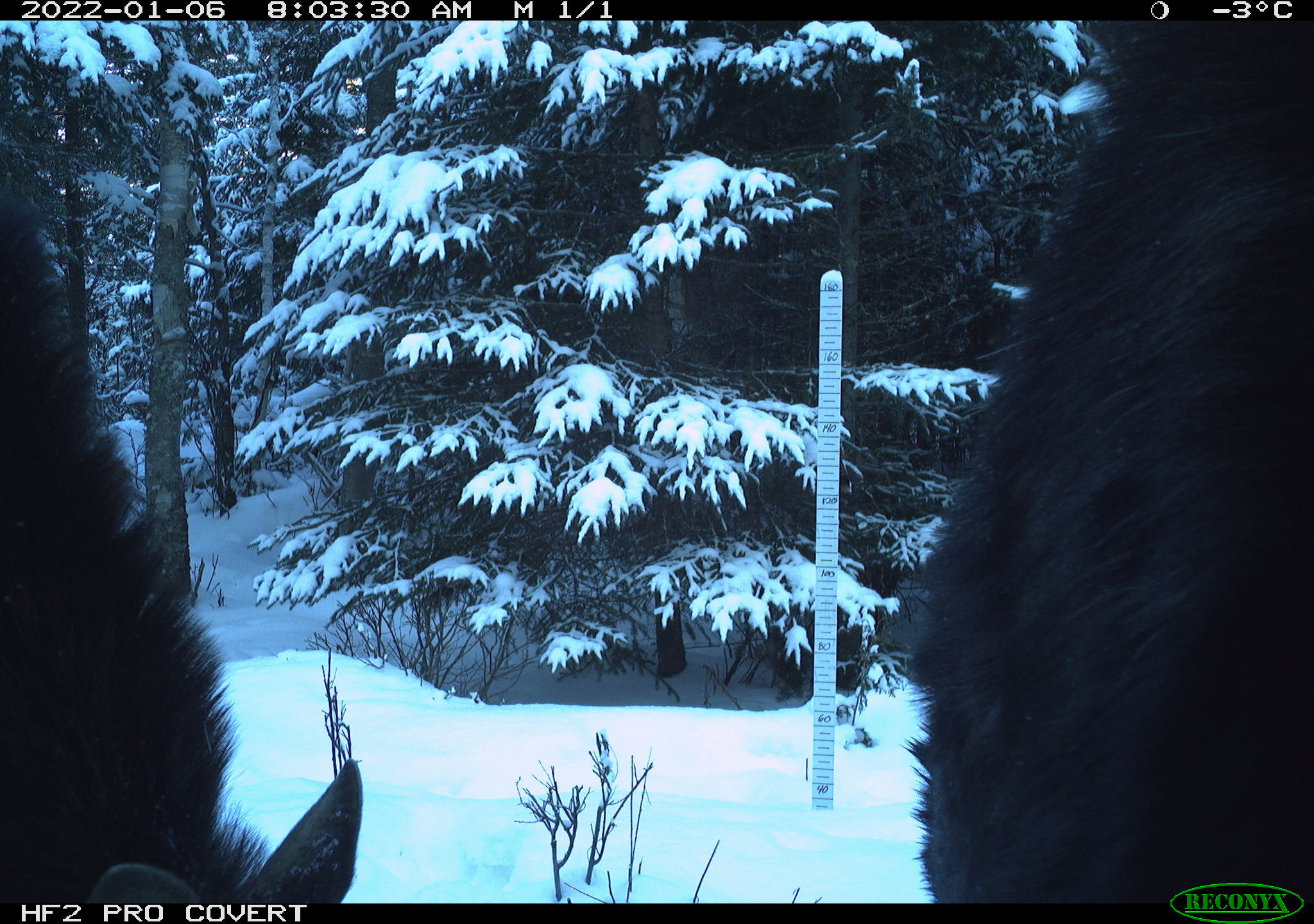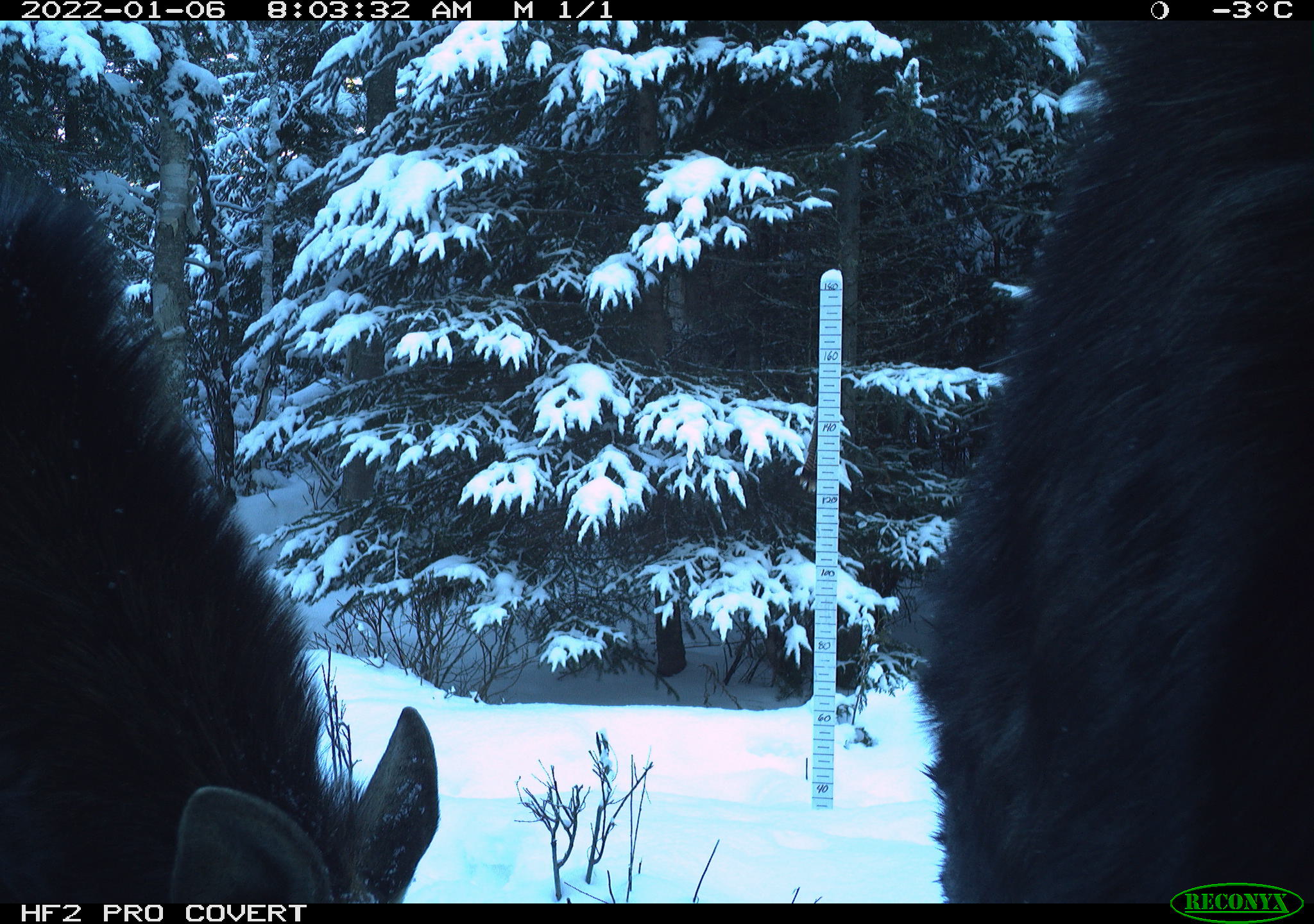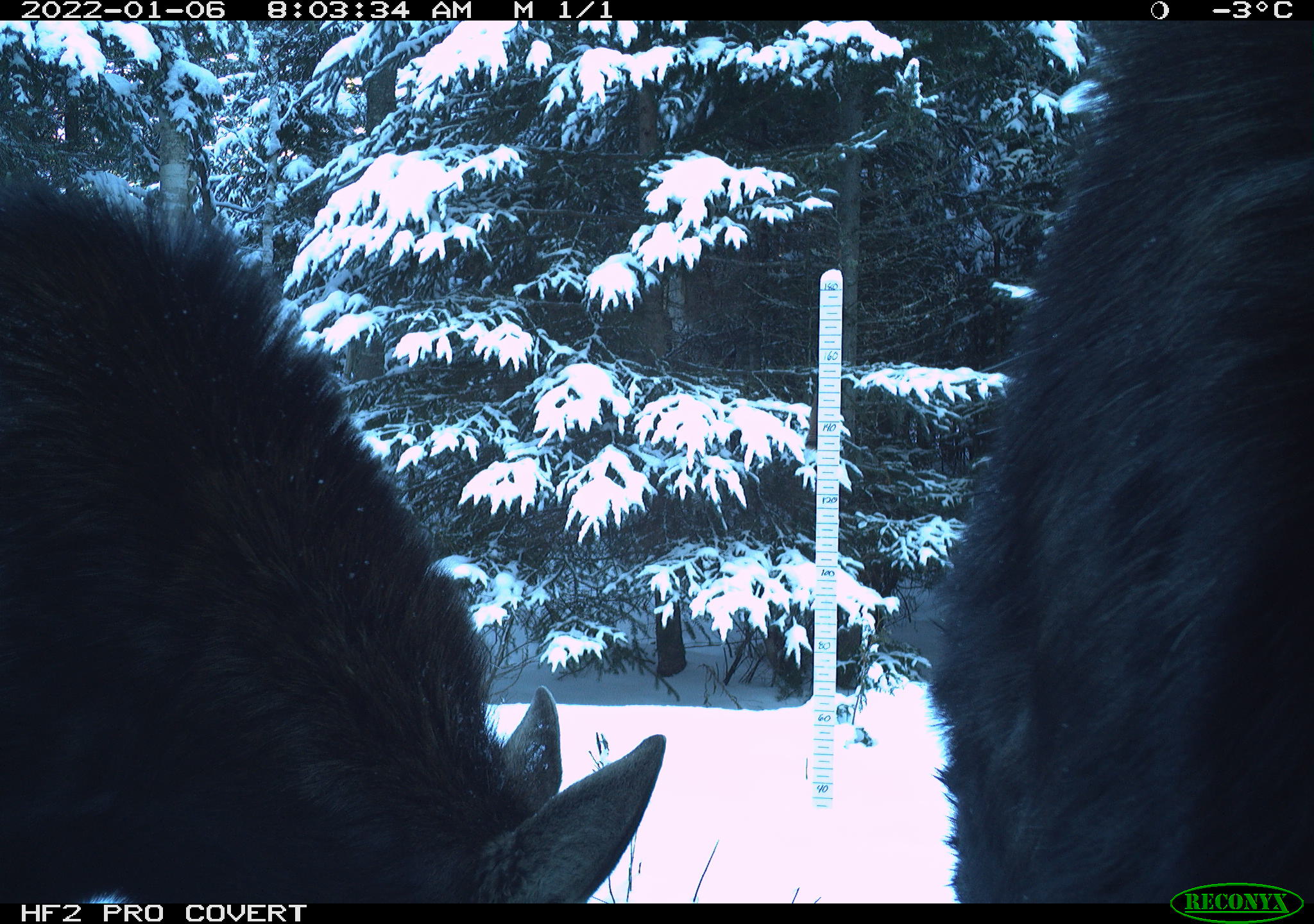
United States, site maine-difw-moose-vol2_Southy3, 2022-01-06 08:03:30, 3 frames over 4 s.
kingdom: Animalia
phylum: Chordata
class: Mammalia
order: Artiodactyla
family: Cervidae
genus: Alces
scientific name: Alces alces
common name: moose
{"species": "moose (Alces alces)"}